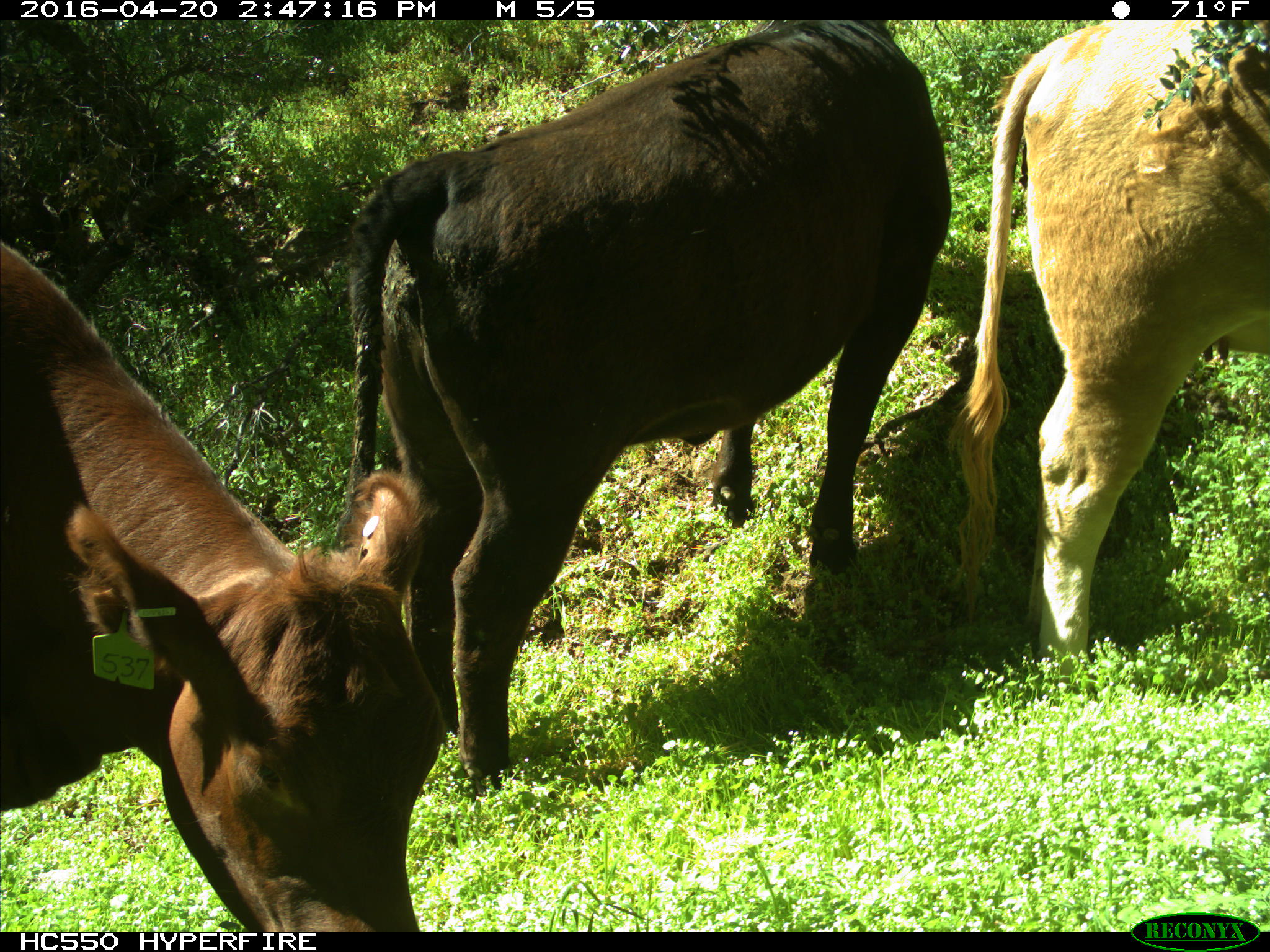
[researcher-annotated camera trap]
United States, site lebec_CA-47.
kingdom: Animalia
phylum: Chordata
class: Mammalia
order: Artiodactyla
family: Bovidae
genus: Bos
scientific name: Bos taurus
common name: domestic cow